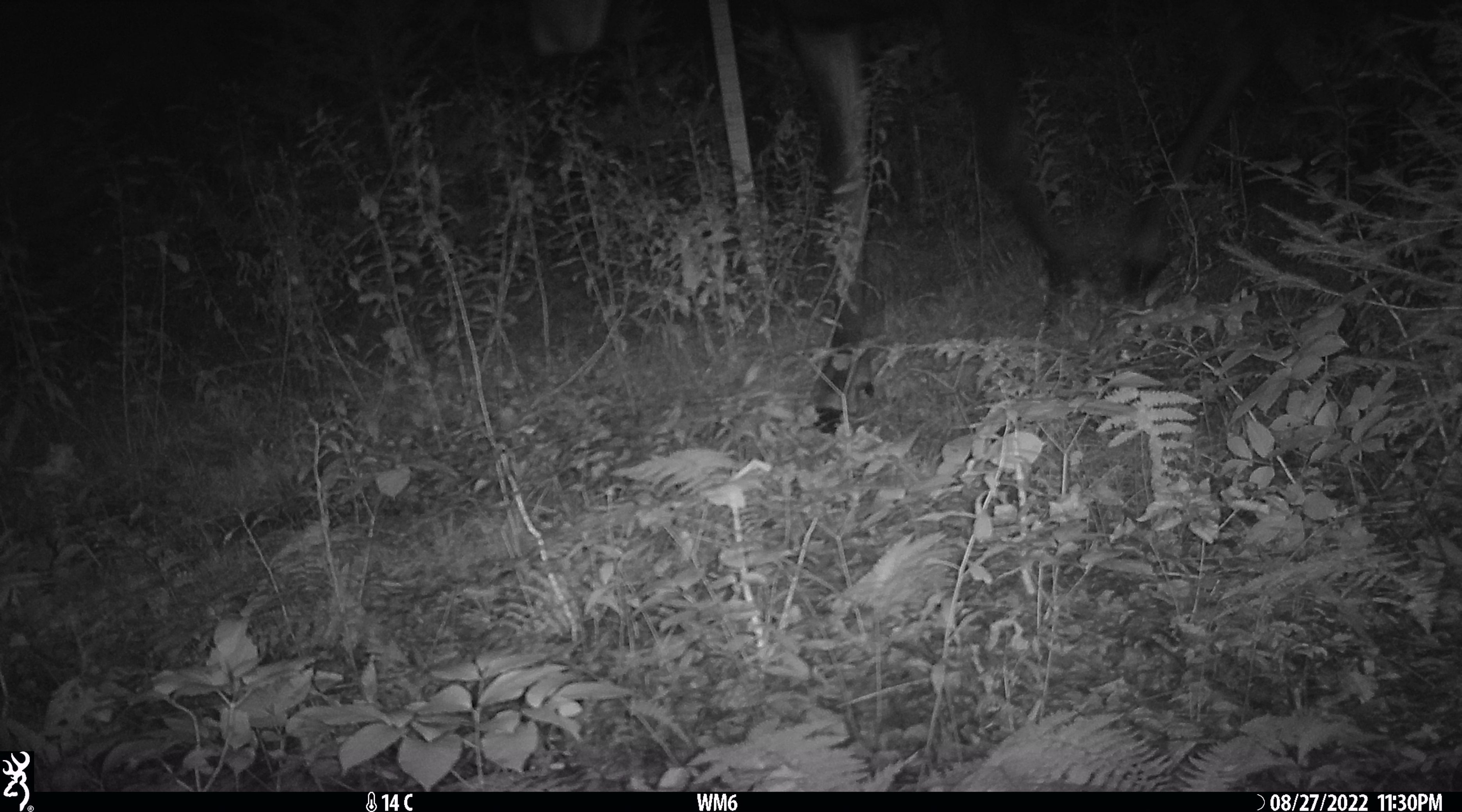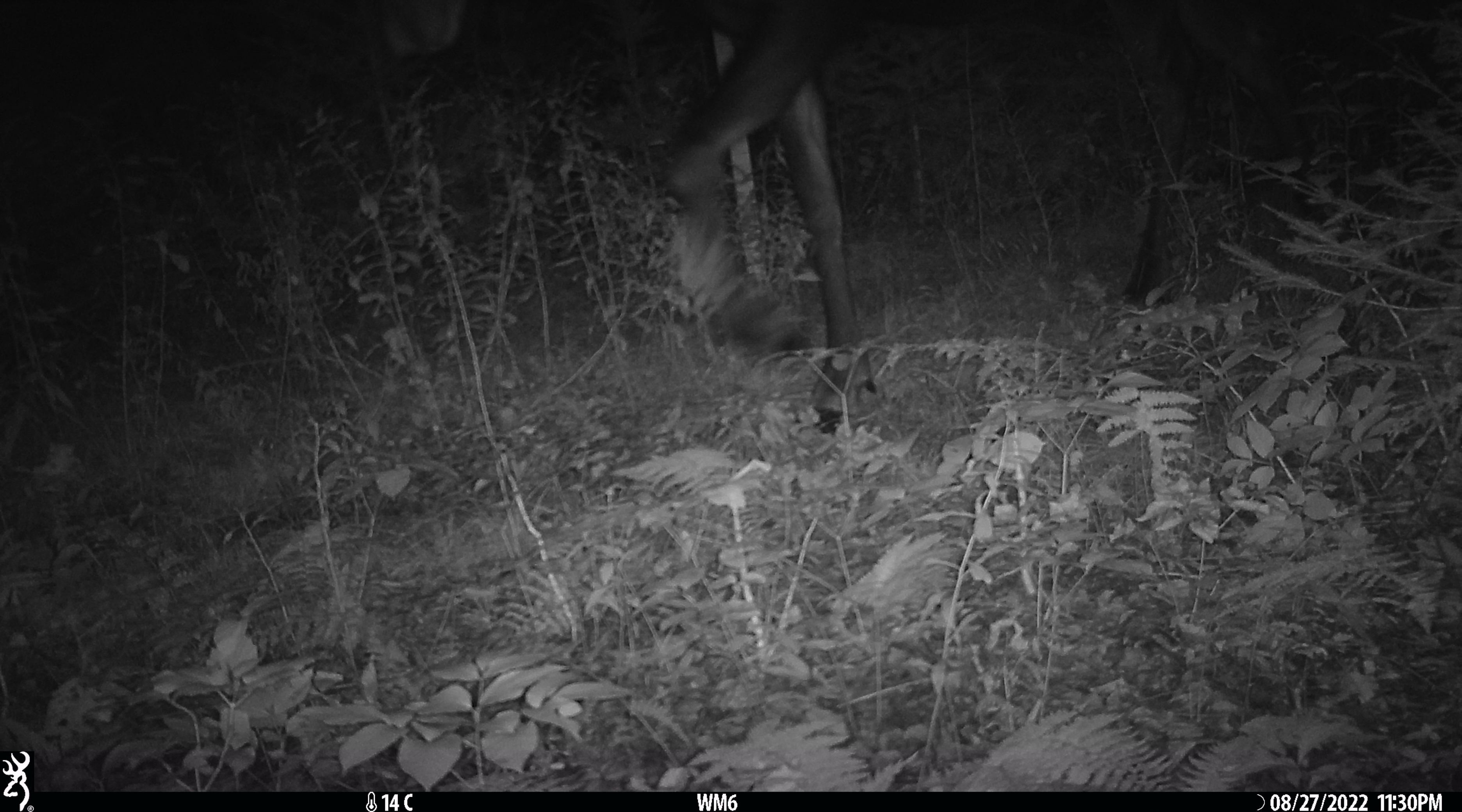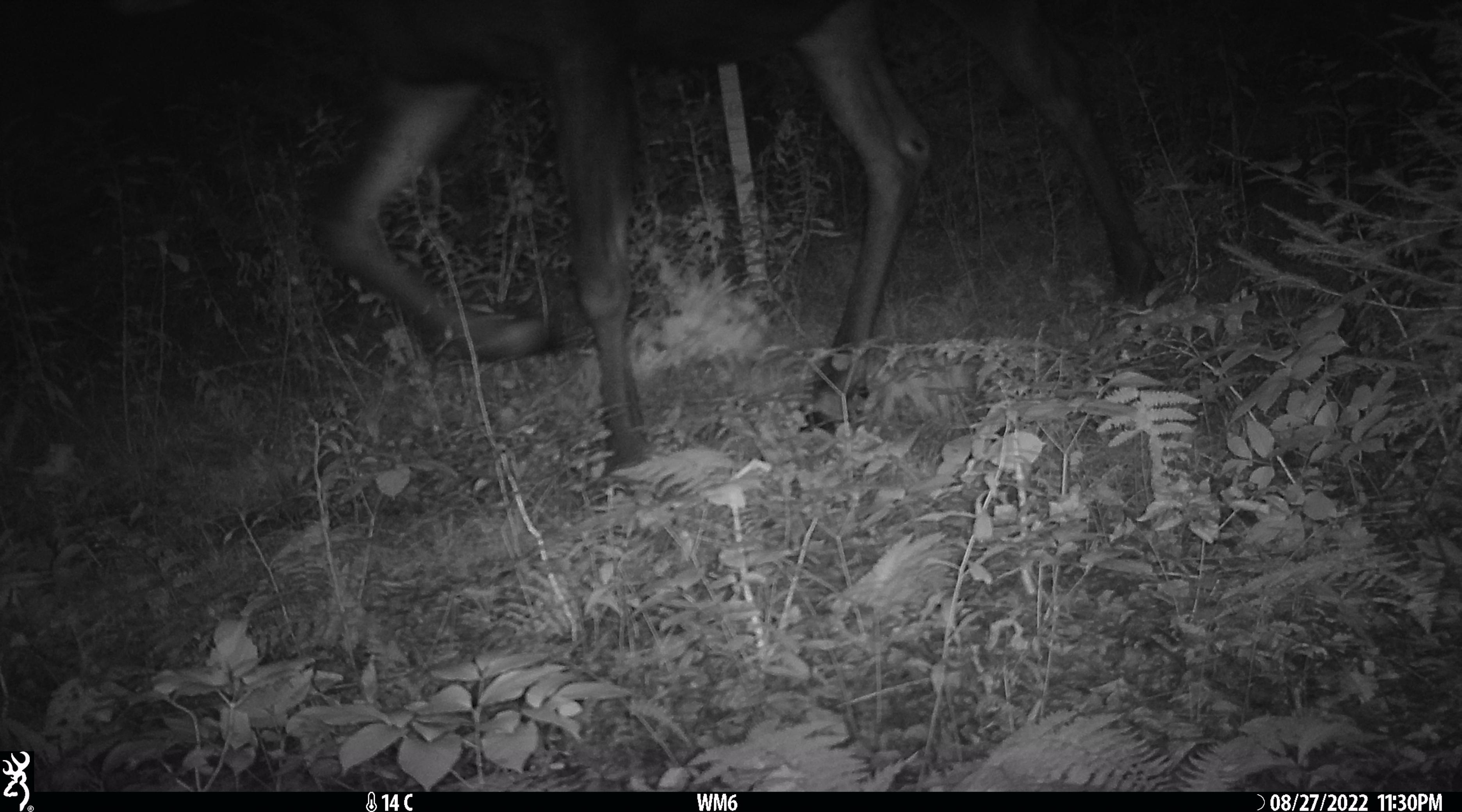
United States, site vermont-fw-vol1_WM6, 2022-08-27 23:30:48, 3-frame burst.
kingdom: Animalia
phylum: Chordata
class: Mammalia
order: Artiodactyla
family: Cervidae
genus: Alces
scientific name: Alces alces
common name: moose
Moose (Alces alces).